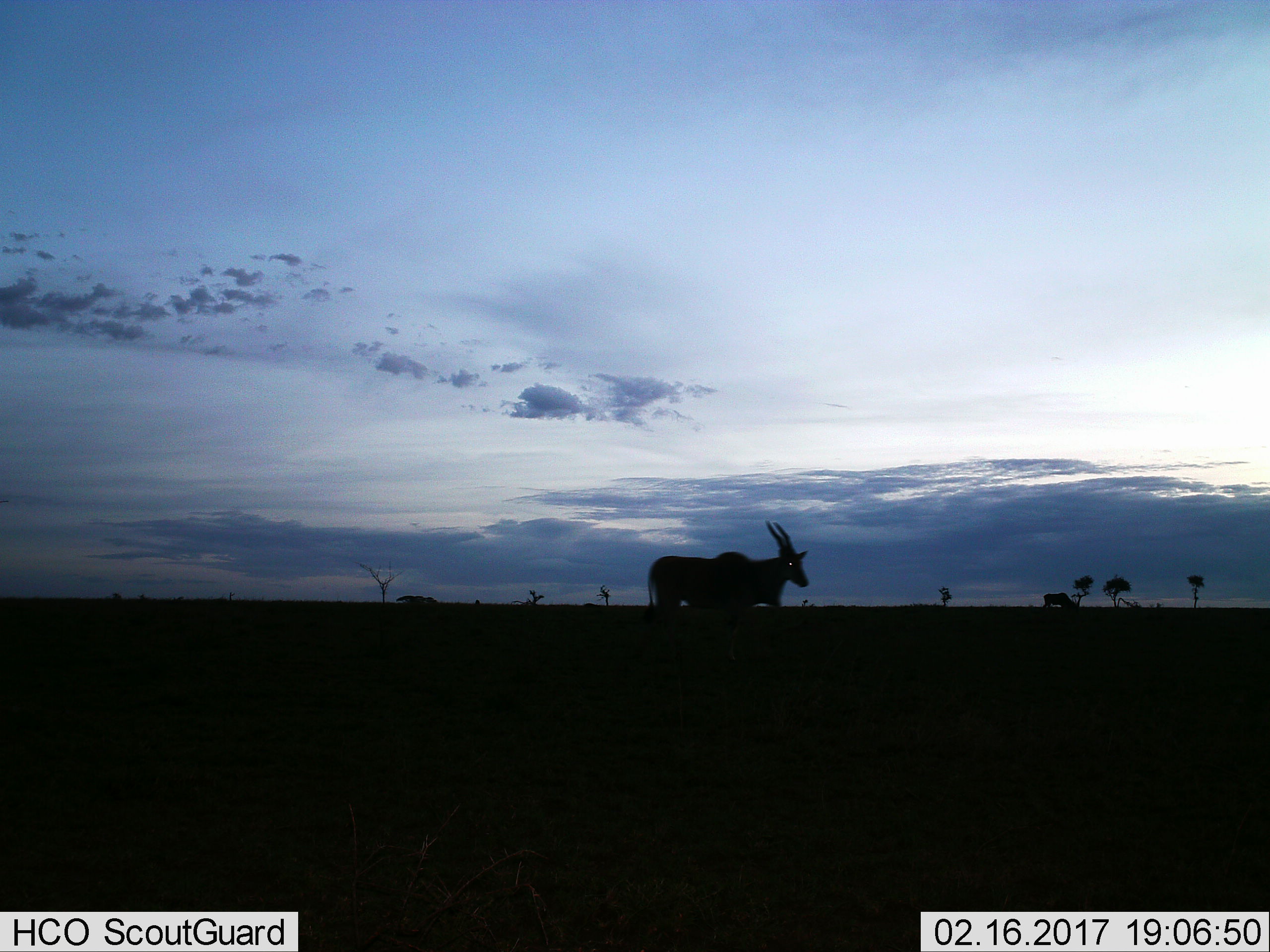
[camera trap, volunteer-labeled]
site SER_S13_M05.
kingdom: Animalia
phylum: Chordata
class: Mammalia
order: Artiodactyla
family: Bovidae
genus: Tragelaphus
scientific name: Tragelaphus oryx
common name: eland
Eland (Tragelaphus oryx), count 2. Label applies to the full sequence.